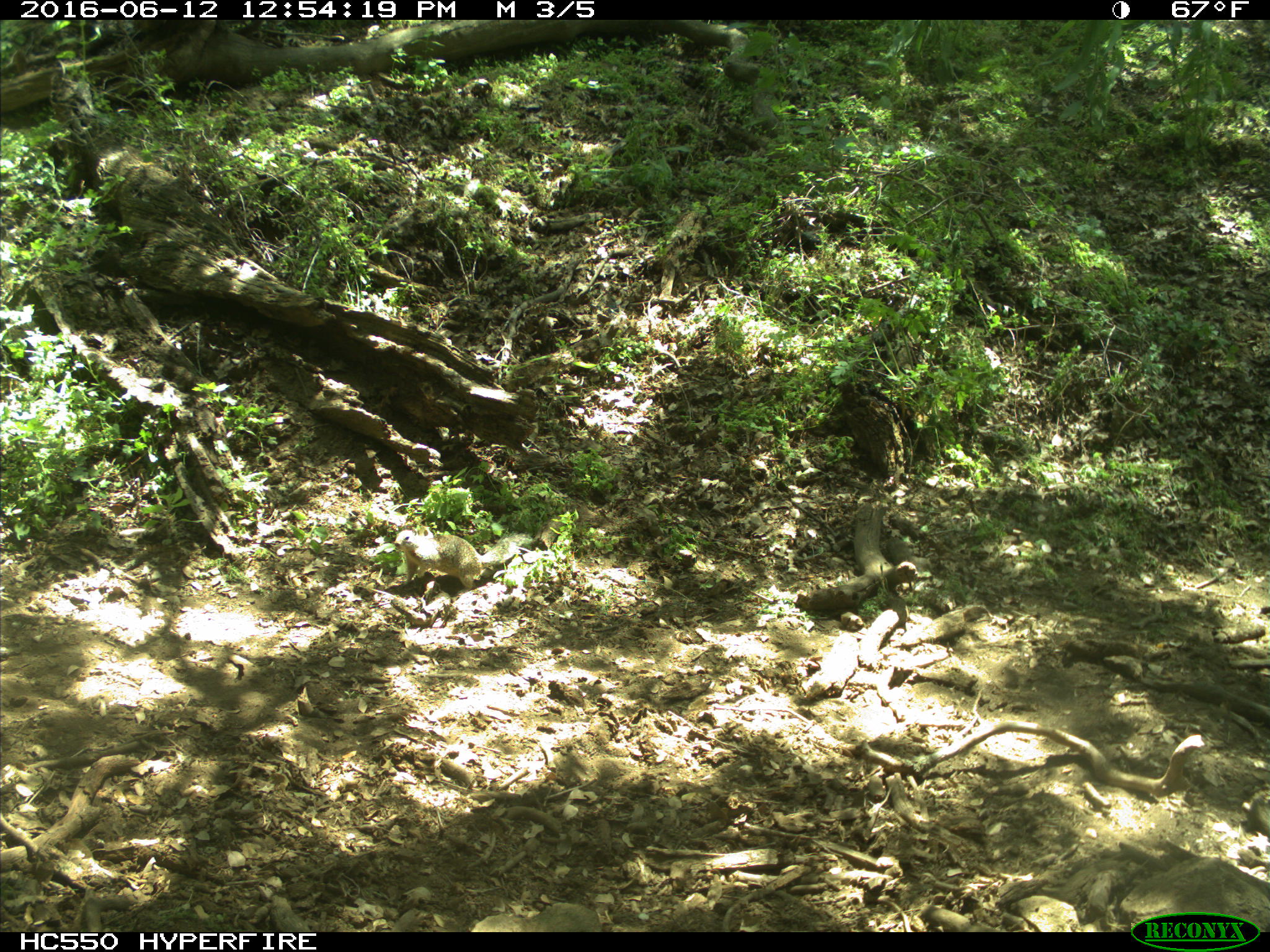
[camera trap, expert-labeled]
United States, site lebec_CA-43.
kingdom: Animalia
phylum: Chordata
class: Mammalia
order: Rodentia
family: Sciuridae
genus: Otospermophilus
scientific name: Otospermophilus beecheyi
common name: california ground squirrel